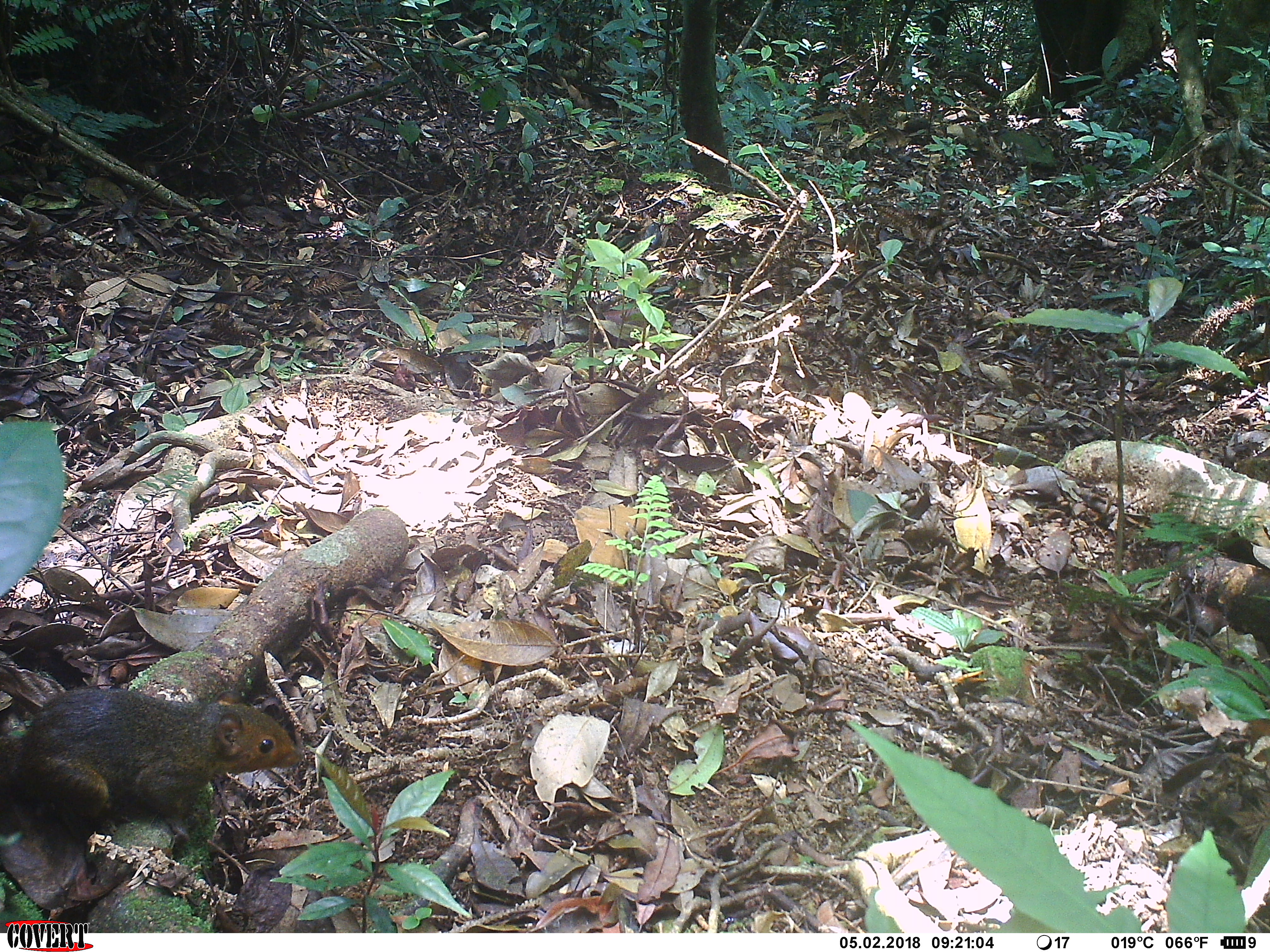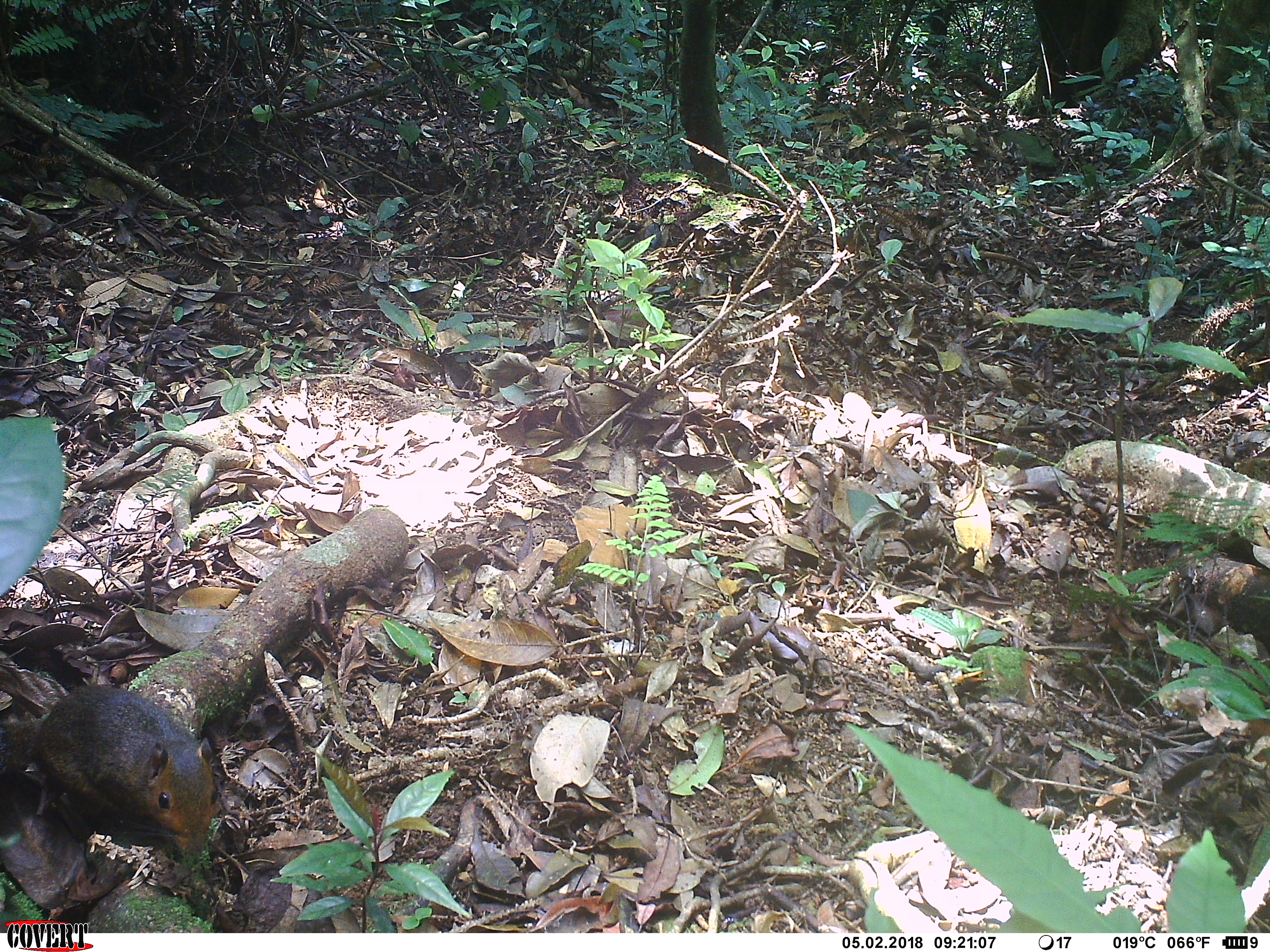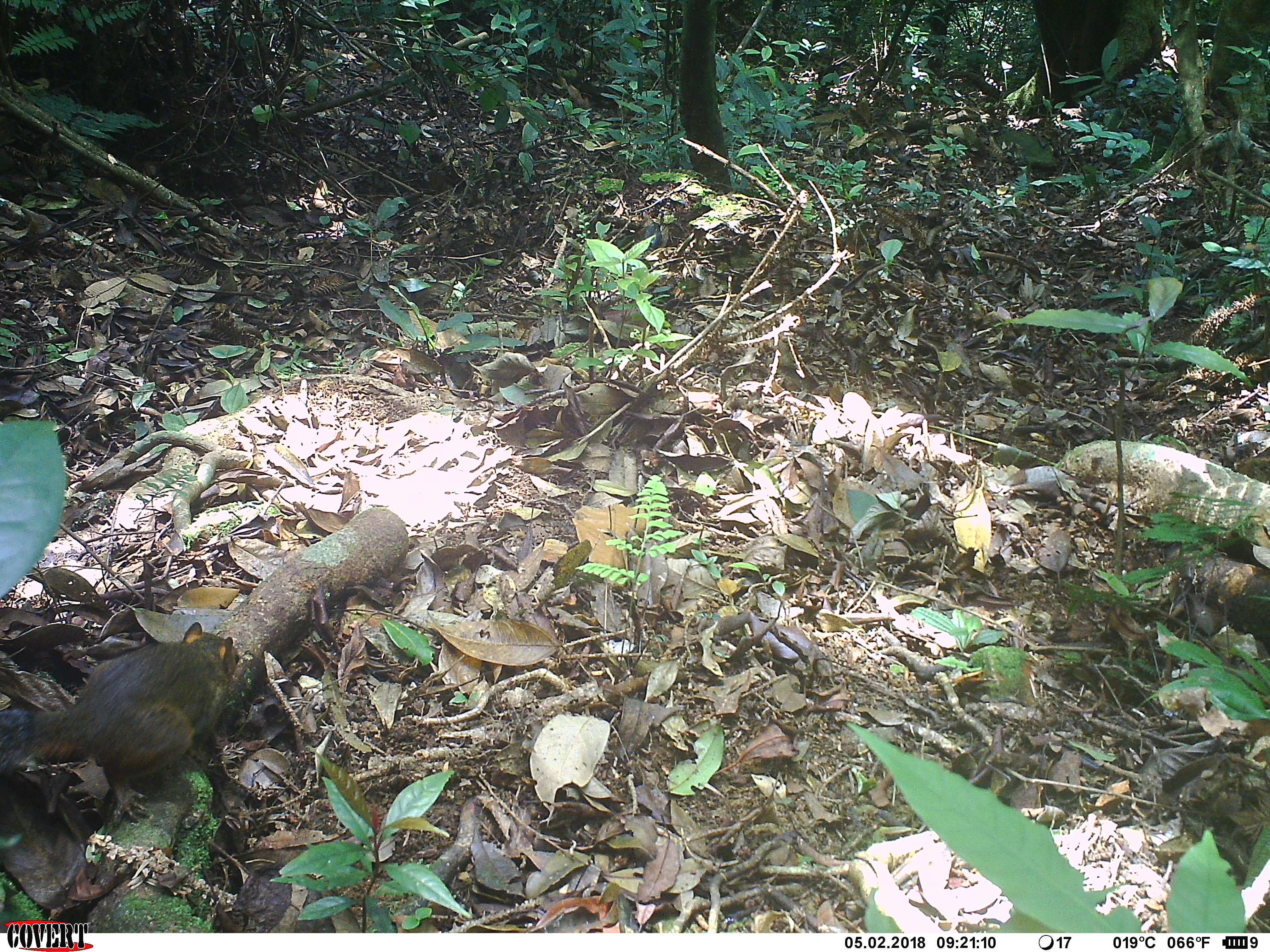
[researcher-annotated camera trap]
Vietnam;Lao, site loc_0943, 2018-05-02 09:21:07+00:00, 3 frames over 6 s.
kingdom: Animalia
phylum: Chordata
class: Mammalia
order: Rodentia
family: Sciuridae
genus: Dremomys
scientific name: Dremomys rufigenis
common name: red-cheeked squirrel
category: red cheeked squirrel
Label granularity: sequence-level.